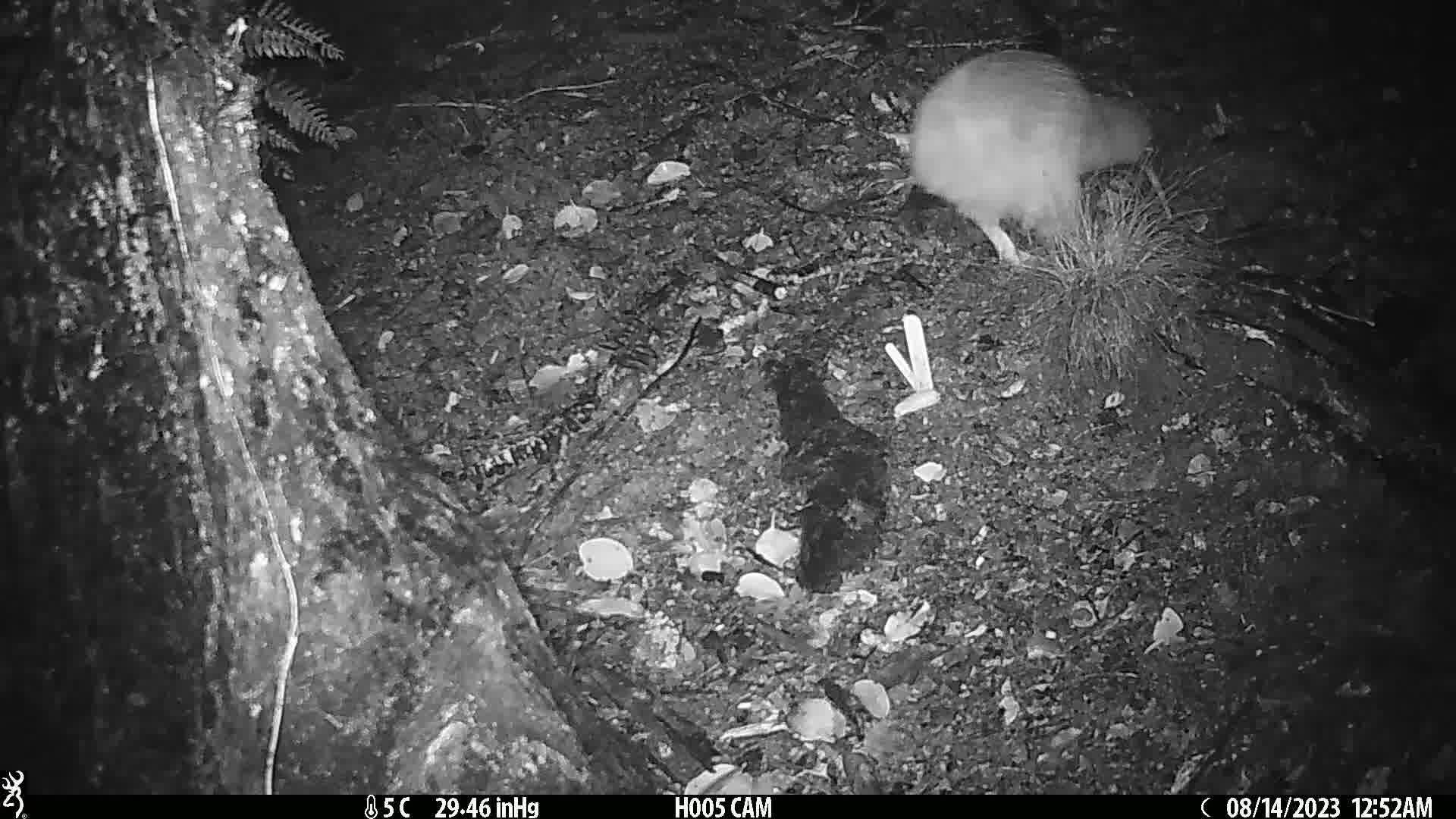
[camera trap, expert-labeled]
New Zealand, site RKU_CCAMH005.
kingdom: Animalia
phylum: Chordata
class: Aves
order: Apterygiformes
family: Apterygidae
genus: Apteryx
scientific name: Apteryx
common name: kiwi